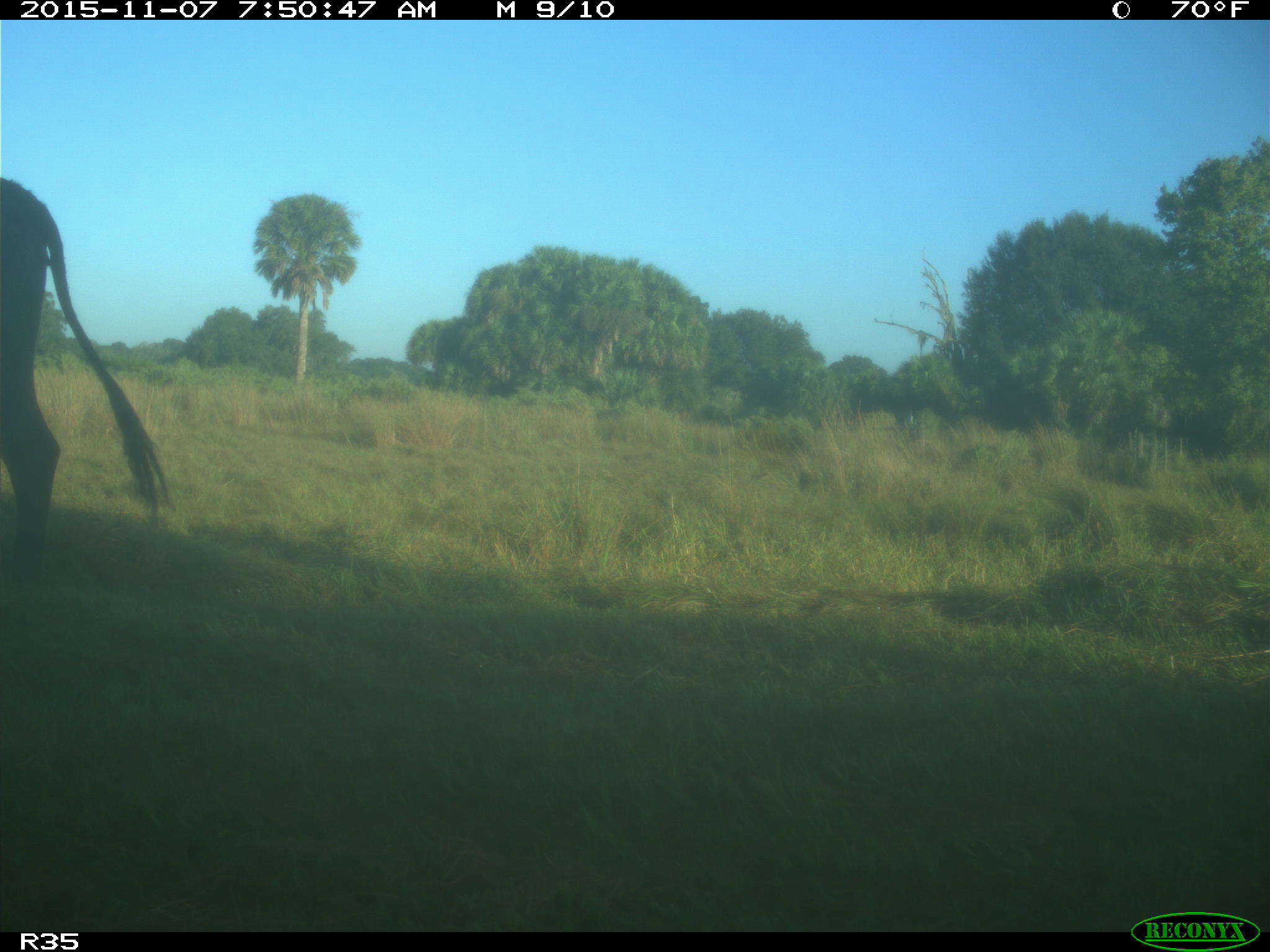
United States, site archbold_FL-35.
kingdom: Animalia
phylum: Chordata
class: Mammalia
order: Artiodactyla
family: Bovidae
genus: Bos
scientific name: Bos taurus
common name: domestic cow